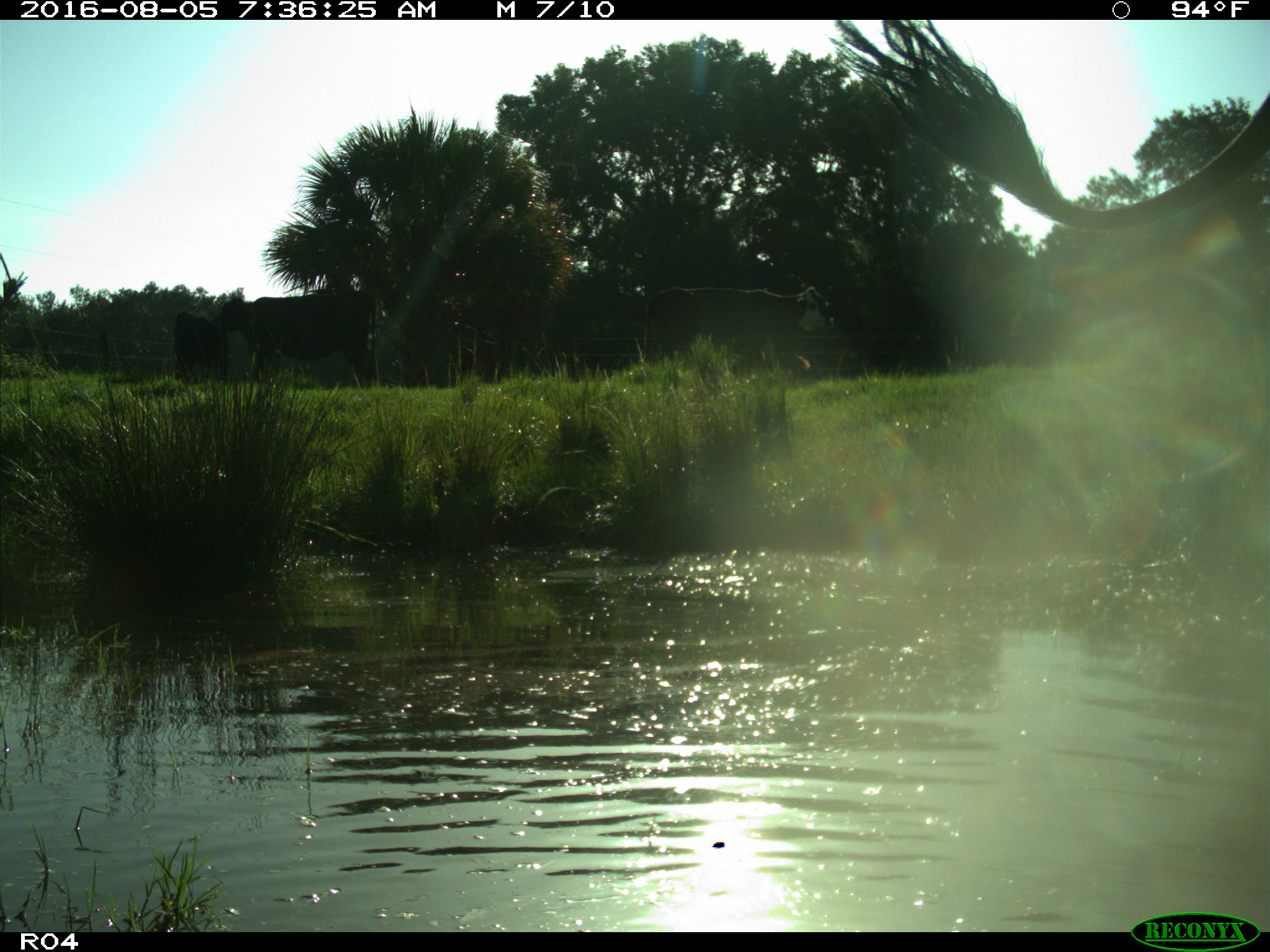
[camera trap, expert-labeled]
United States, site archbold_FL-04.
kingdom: Animalia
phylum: Chordata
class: Mammalia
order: Artiodactyla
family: Bovidae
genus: Bos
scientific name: Bos taurus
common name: domestic cow